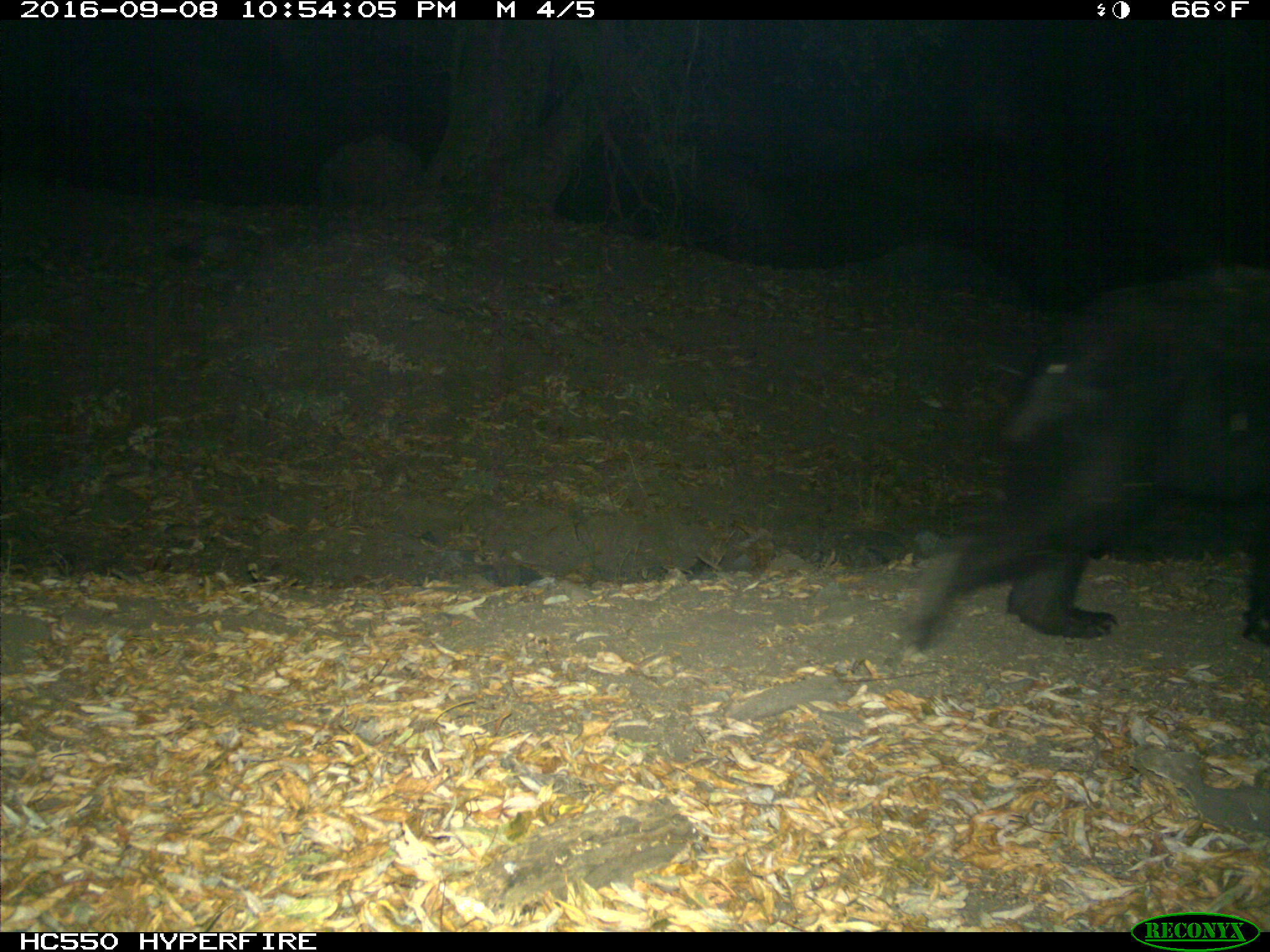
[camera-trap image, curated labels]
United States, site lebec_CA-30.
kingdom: Animalia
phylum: Chordata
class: Mammalia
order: Carnivora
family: Ursidae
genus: Ursus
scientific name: Ursus americanus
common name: american black bear